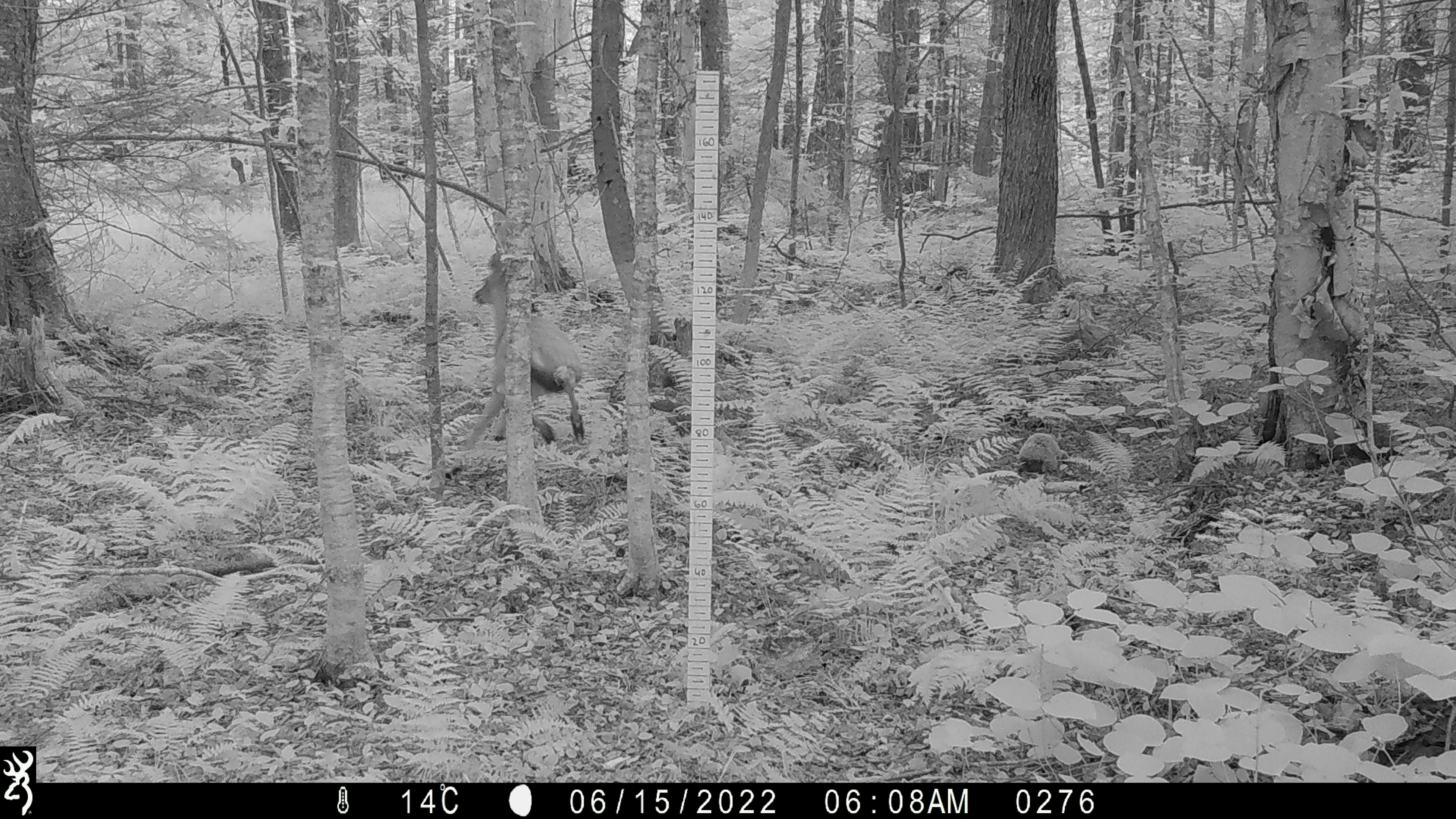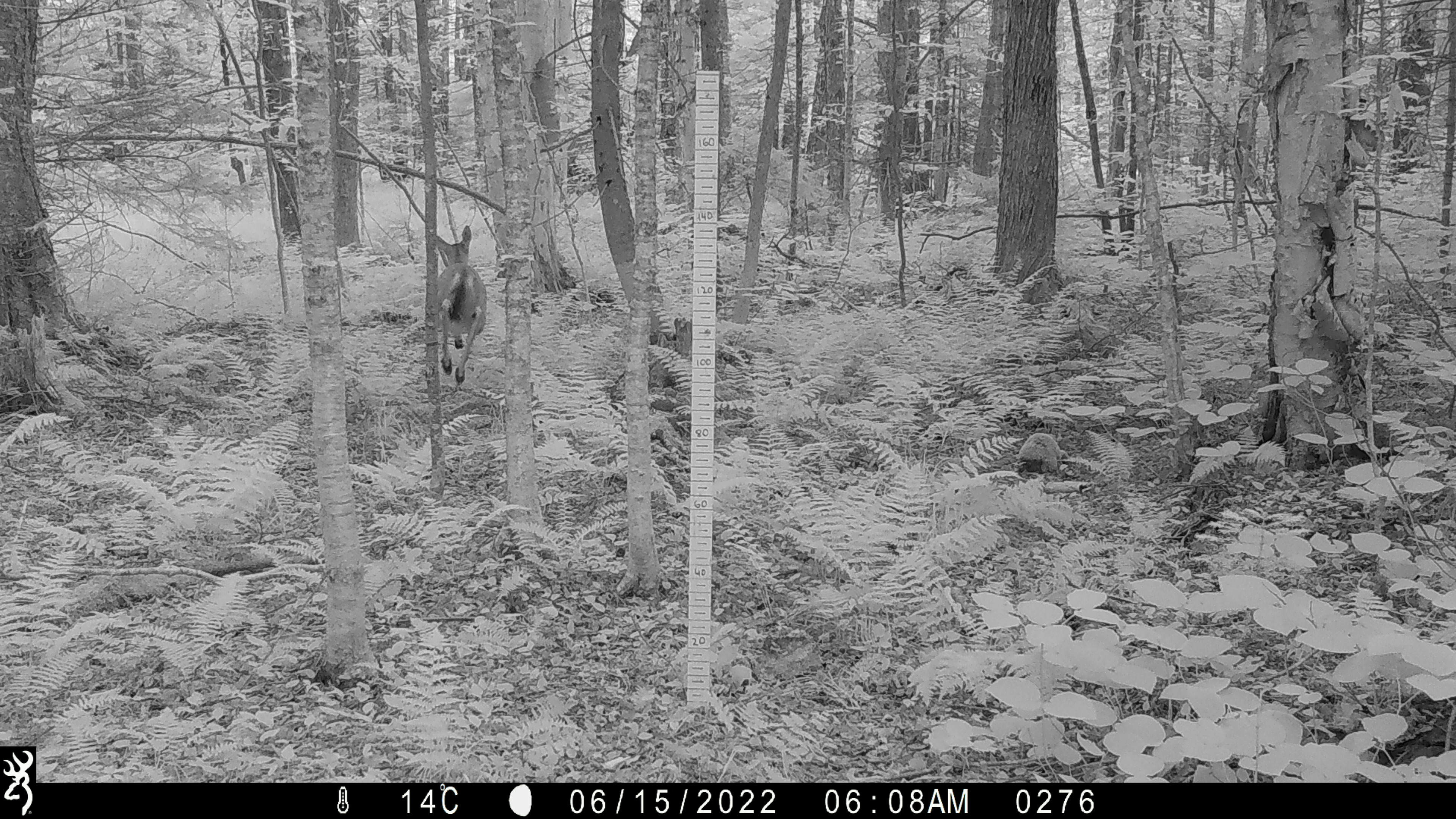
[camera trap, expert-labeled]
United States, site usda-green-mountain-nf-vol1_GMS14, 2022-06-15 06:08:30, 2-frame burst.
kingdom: Animalia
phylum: Chordata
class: Mammalia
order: Artiodactyla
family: Cervidae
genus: Odocoileus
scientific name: Odocoileus virginianus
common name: white-tailed deer